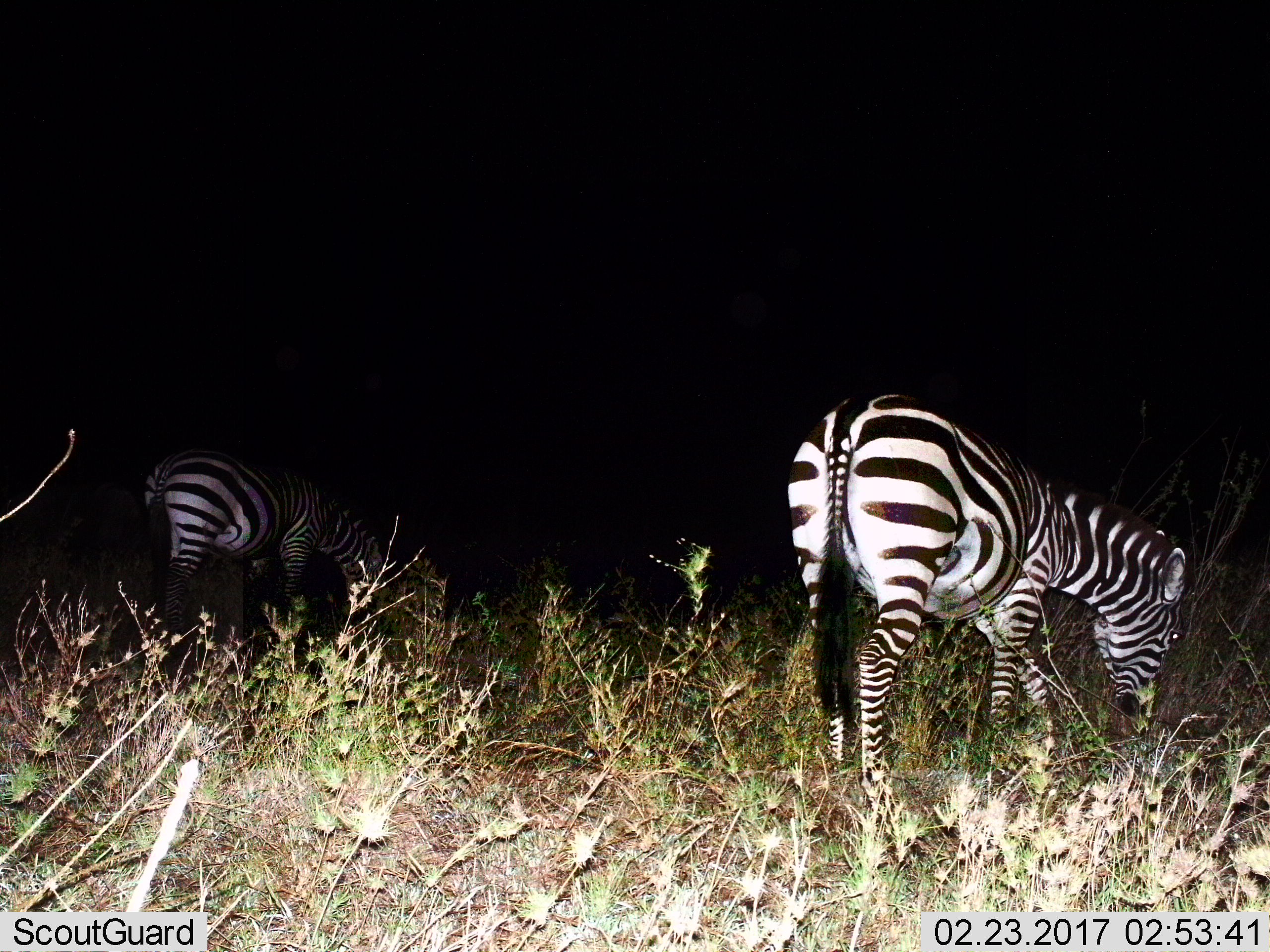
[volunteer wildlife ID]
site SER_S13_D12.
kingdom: Animalia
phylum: Chordata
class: Mammalia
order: Perissodactyla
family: Equidae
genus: Equus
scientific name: Equus quagga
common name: plains zebra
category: zebraplains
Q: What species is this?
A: Zebraplains (plains zebra) (Equus quagga).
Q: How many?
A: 2.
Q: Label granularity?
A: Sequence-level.